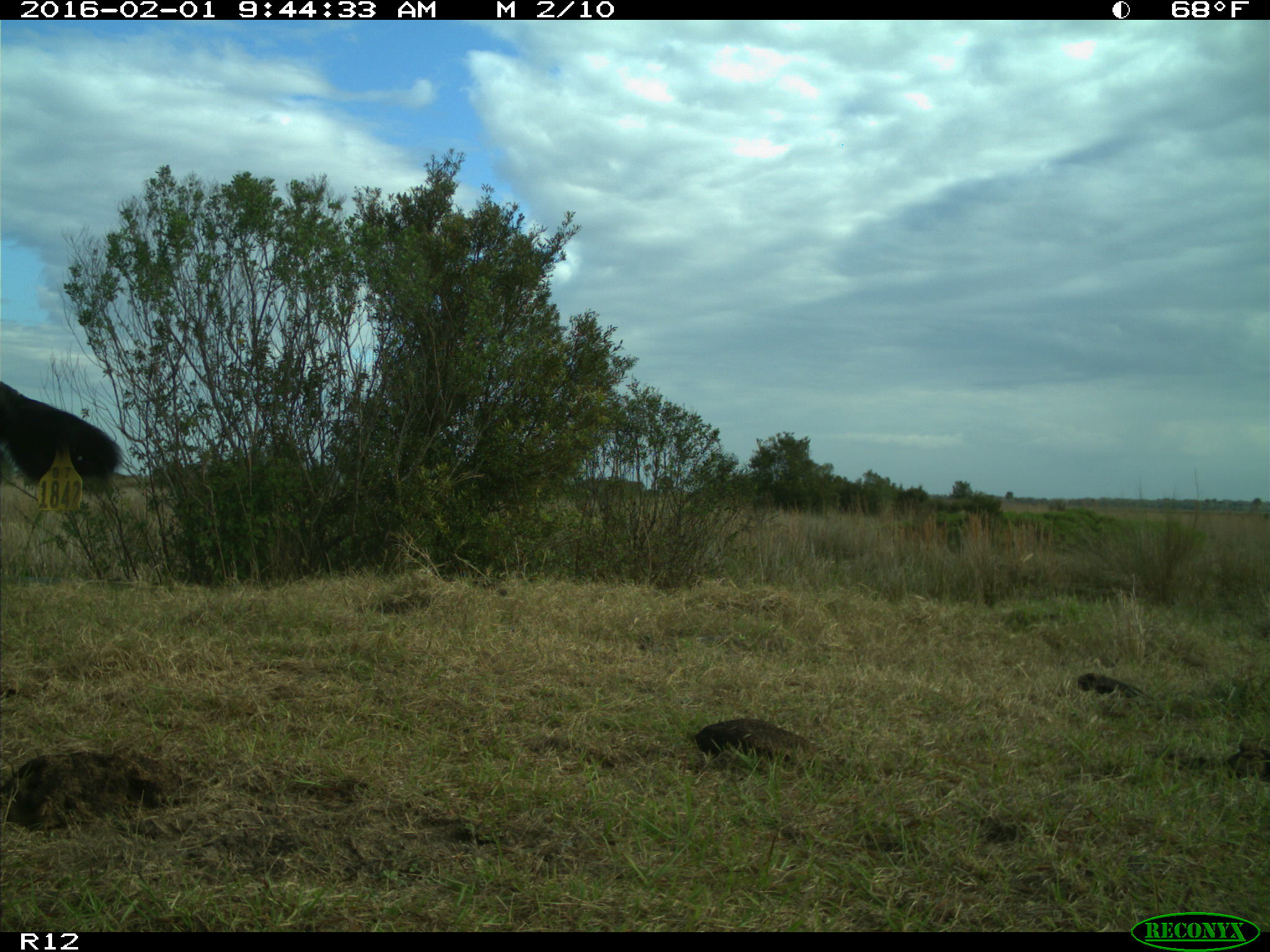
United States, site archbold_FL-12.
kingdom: Animalia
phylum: Chordata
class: Mammalia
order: Artiodactyla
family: Bovidae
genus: Bos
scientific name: Bos taurus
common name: domestic cow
Bos taurus (domestic cow).